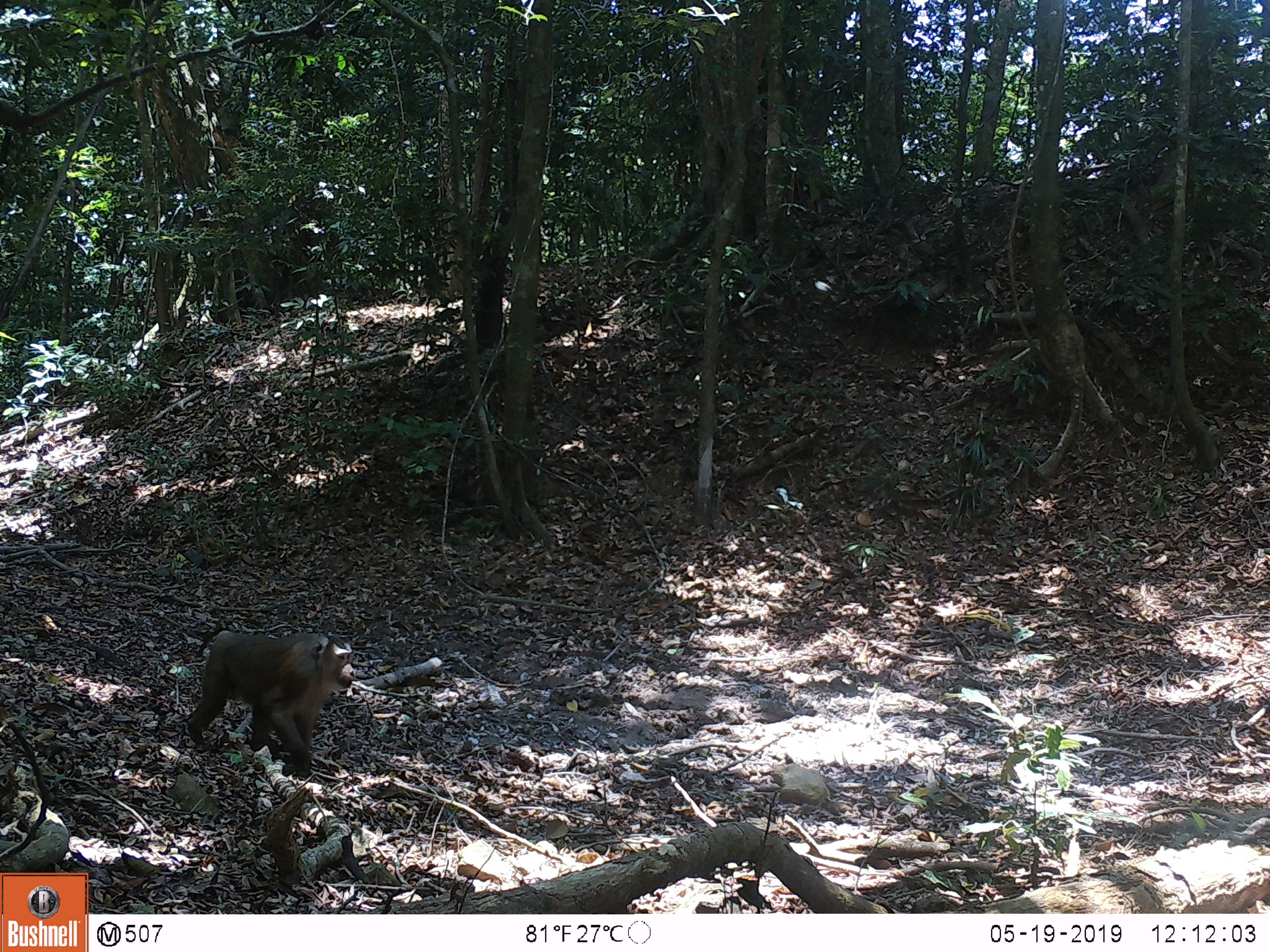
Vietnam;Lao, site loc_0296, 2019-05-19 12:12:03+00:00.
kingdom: Animalia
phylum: Chordata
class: Mammalia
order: Primates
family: Cercopithecidae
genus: Macaca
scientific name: Macaca nemestrina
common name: pig-tailed macaque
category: pig tailed macaque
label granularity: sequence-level